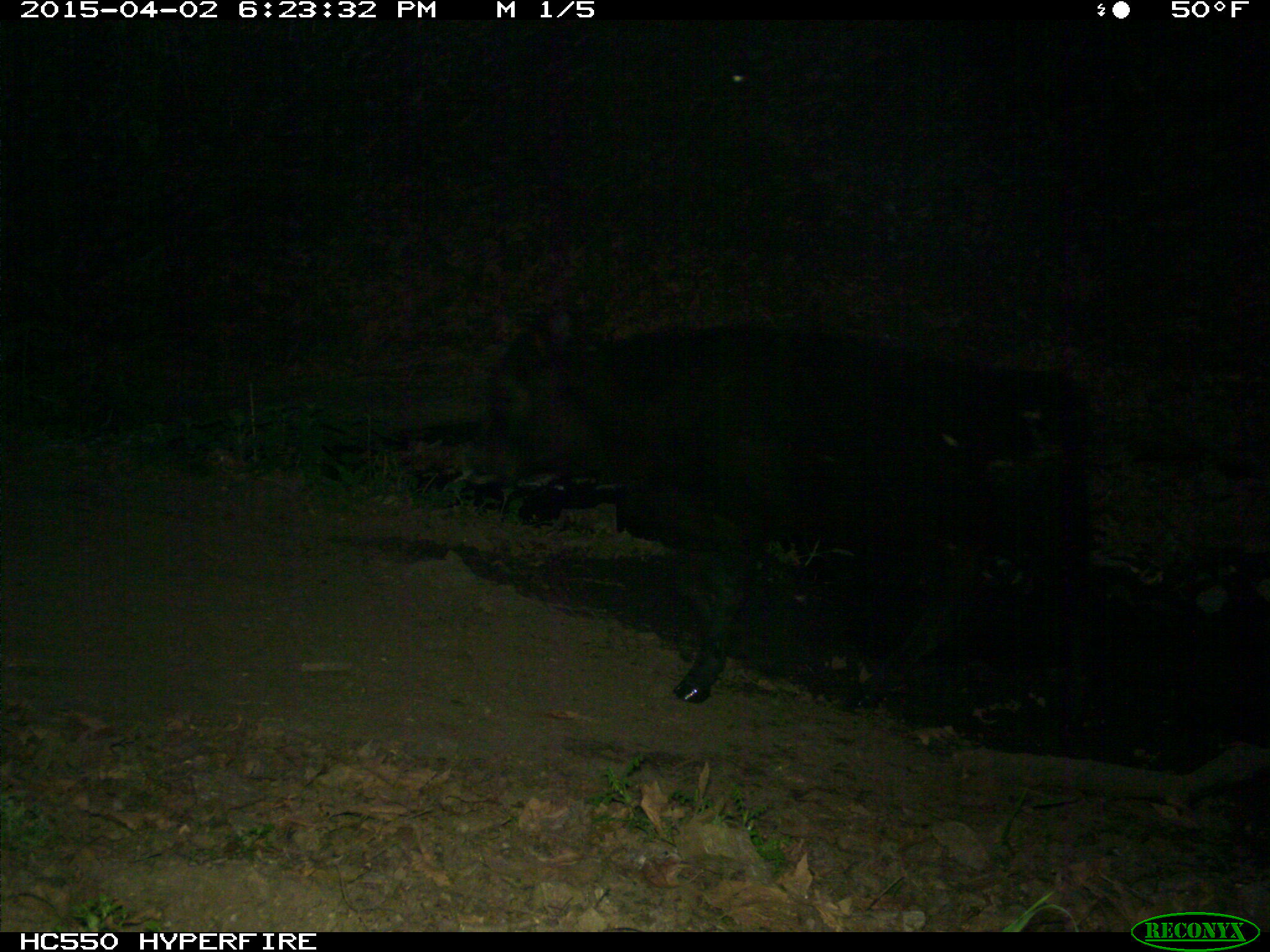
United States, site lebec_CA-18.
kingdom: Animalia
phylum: Chordata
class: Mammalia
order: Artiodactyla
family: Bovidae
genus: Bos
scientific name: Bos taurus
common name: domestic cow